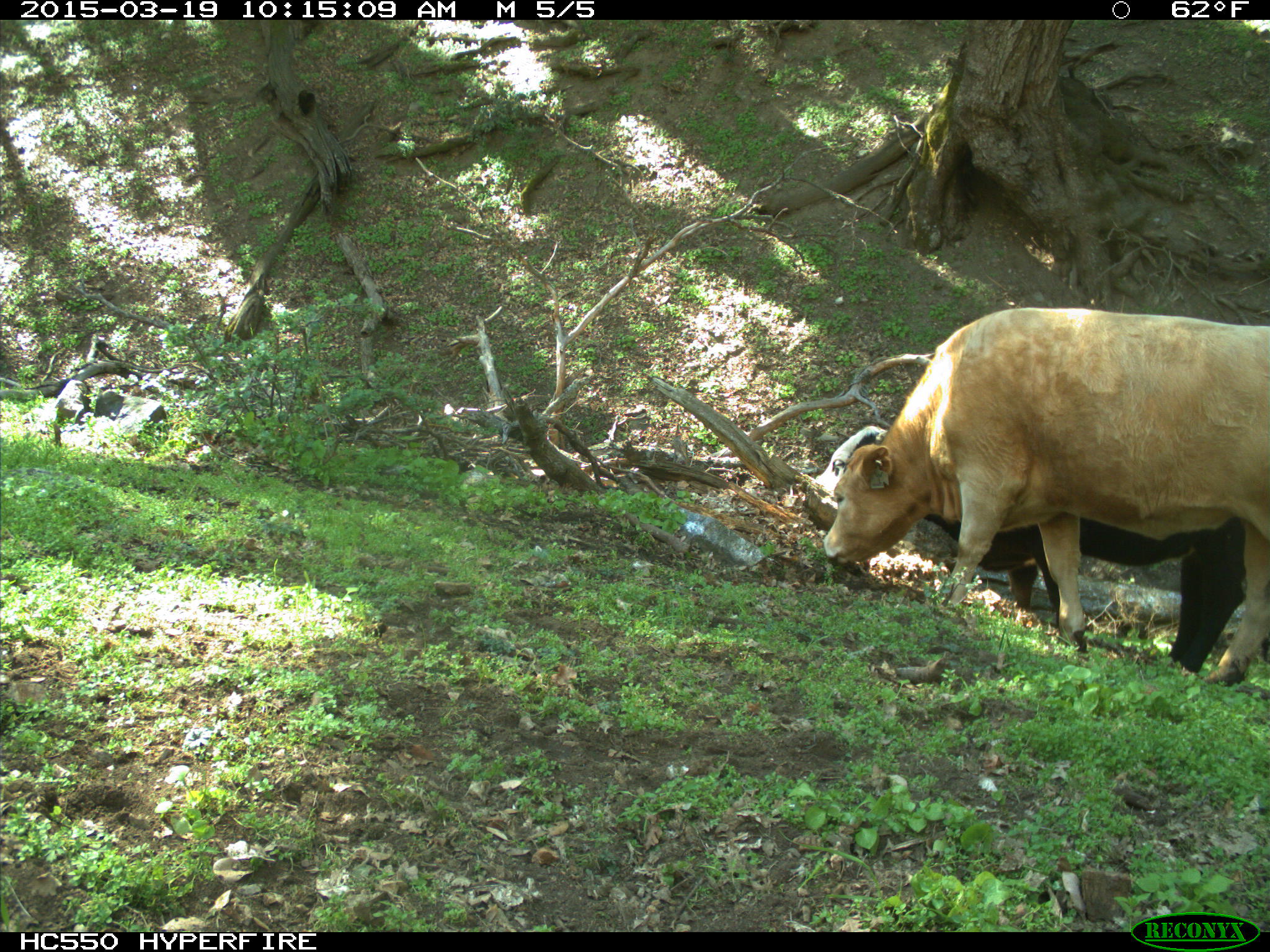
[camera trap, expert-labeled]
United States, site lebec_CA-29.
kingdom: Animalia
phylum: Chordata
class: Mammalia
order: Artiodactyla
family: Bovidae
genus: Bos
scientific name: Bos taurus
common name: domestic cow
Bos taurus (domestic cow).